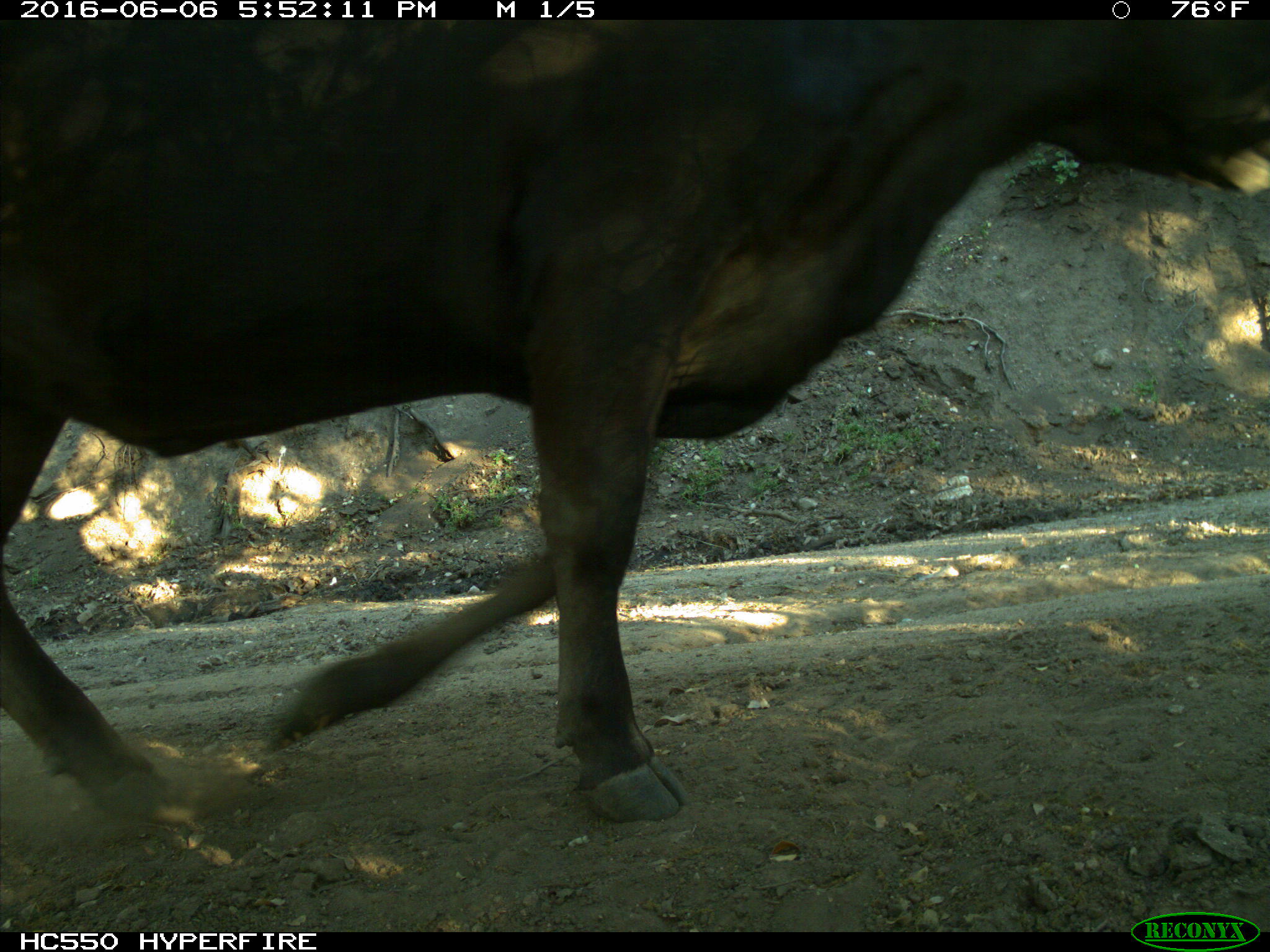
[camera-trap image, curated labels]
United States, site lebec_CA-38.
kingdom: Animalia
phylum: Chordata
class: Mammalia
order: Artiodactyla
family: Bovidae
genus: Bos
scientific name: Bos taurus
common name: domestic cow